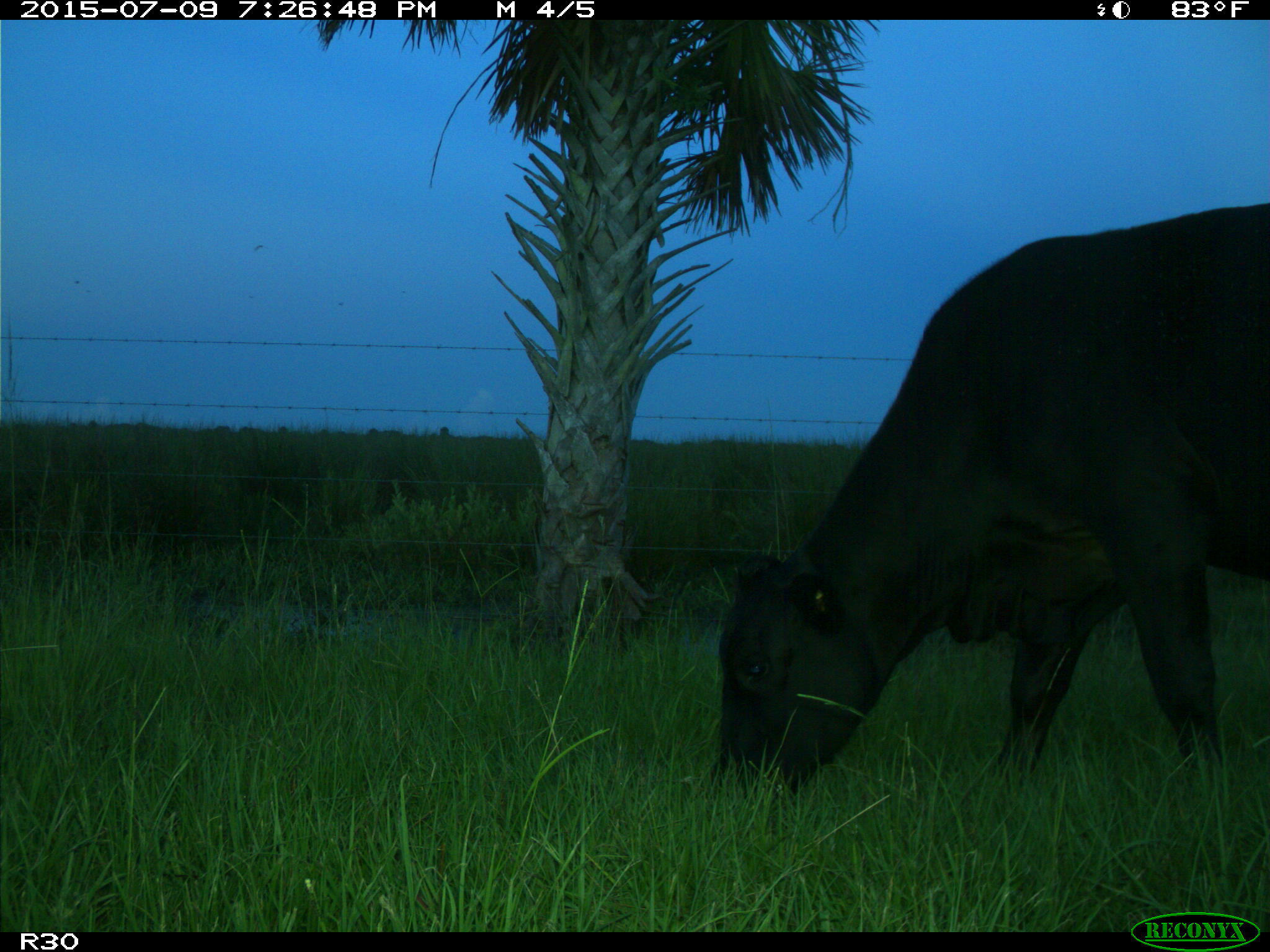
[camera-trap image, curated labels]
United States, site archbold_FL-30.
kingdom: Animalia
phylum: Chordata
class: Mammalia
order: Artiodactyla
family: Bovidae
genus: Bos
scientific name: Bos taurus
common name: domestic cow